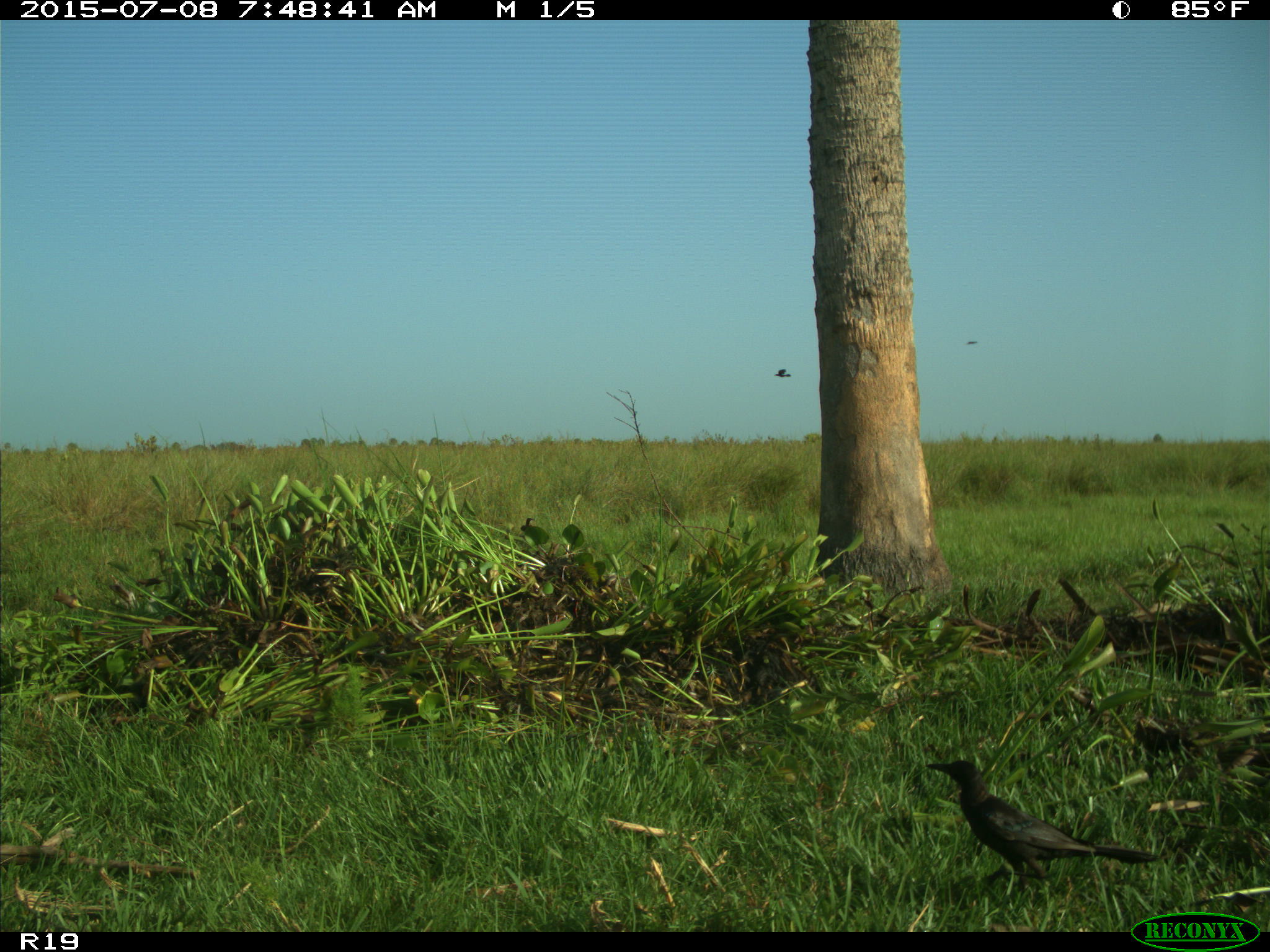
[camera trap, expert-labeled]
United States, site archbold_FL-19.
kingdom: Animalia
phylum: Chordata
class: Aves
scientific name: Aves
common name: birds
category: unidentified bird